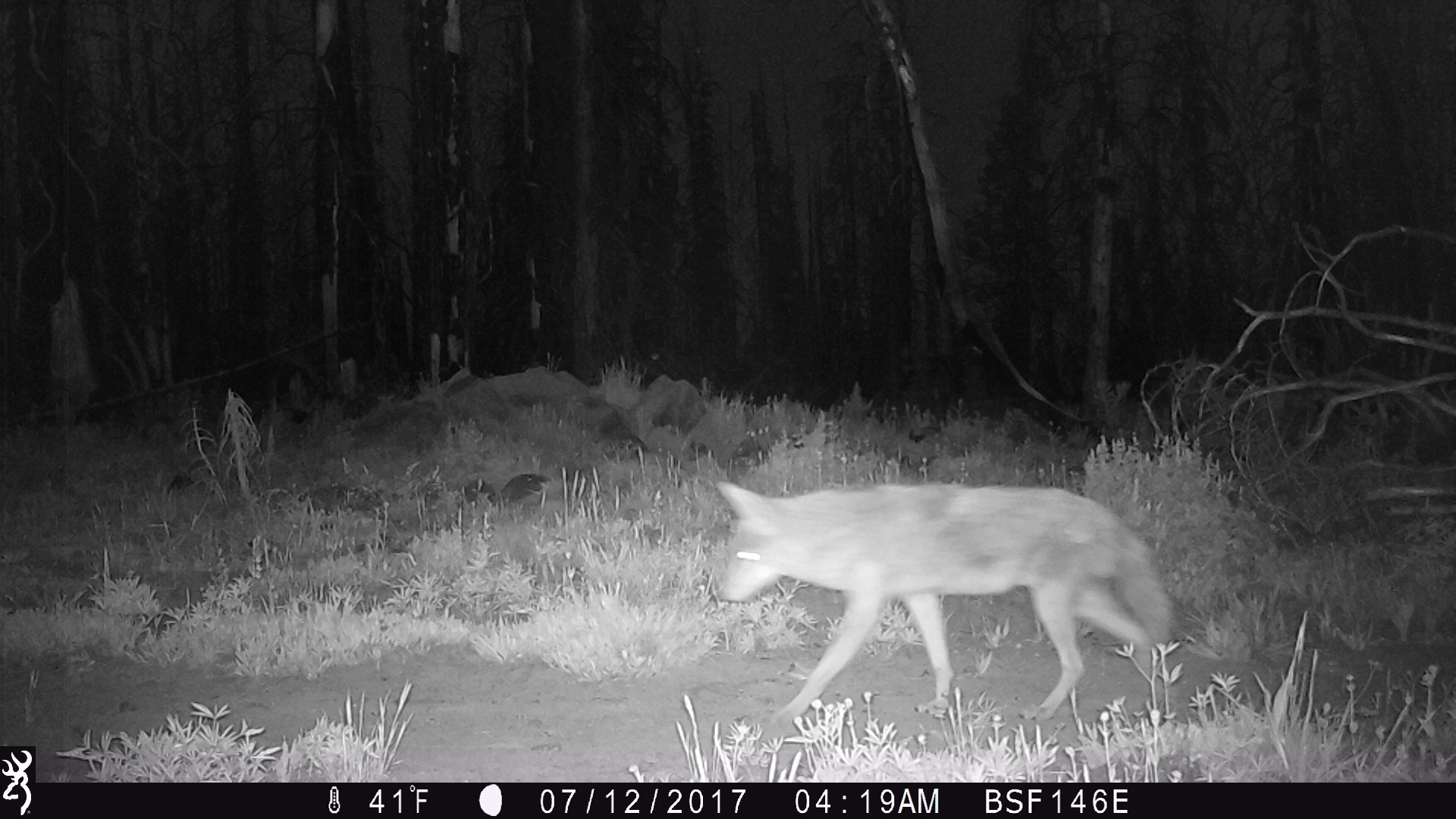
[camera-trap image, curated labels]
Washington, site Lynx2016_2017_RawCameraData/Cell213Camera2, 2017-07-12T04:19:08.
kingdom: Animalia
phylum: Chordata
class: Mammalia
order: Carnivora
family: Canidae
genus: Canis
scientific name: Canis latrans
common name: coyote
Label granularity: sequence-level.